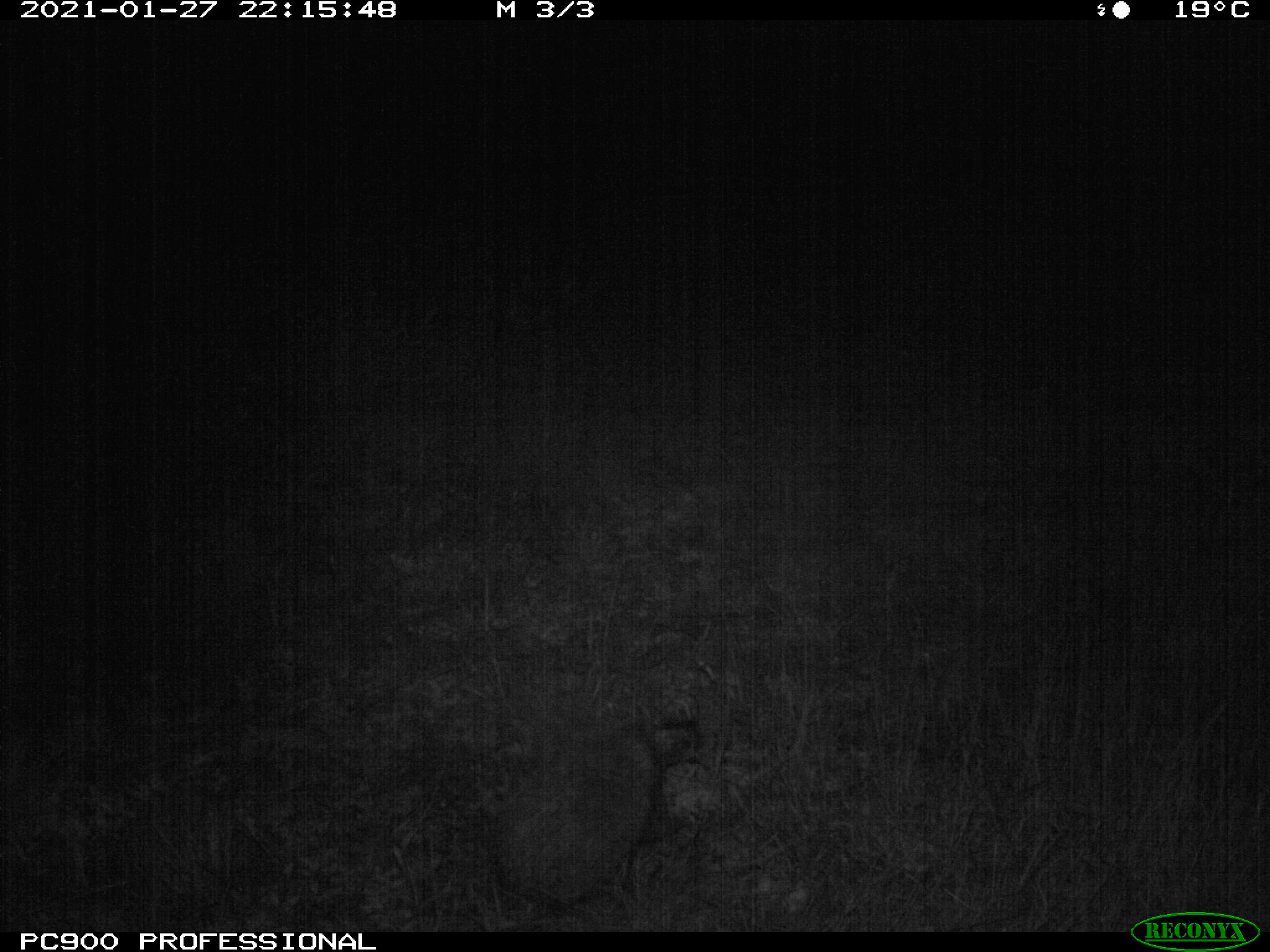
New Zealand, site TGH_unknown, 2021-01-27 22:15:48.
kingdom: Animalia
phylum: Chordata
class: Mammalia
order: Eulipotyphla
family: Erinaceidae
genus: Erinaceus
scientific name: Erinaceus europaeus europaeus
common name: european hedgehog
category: hedgehog